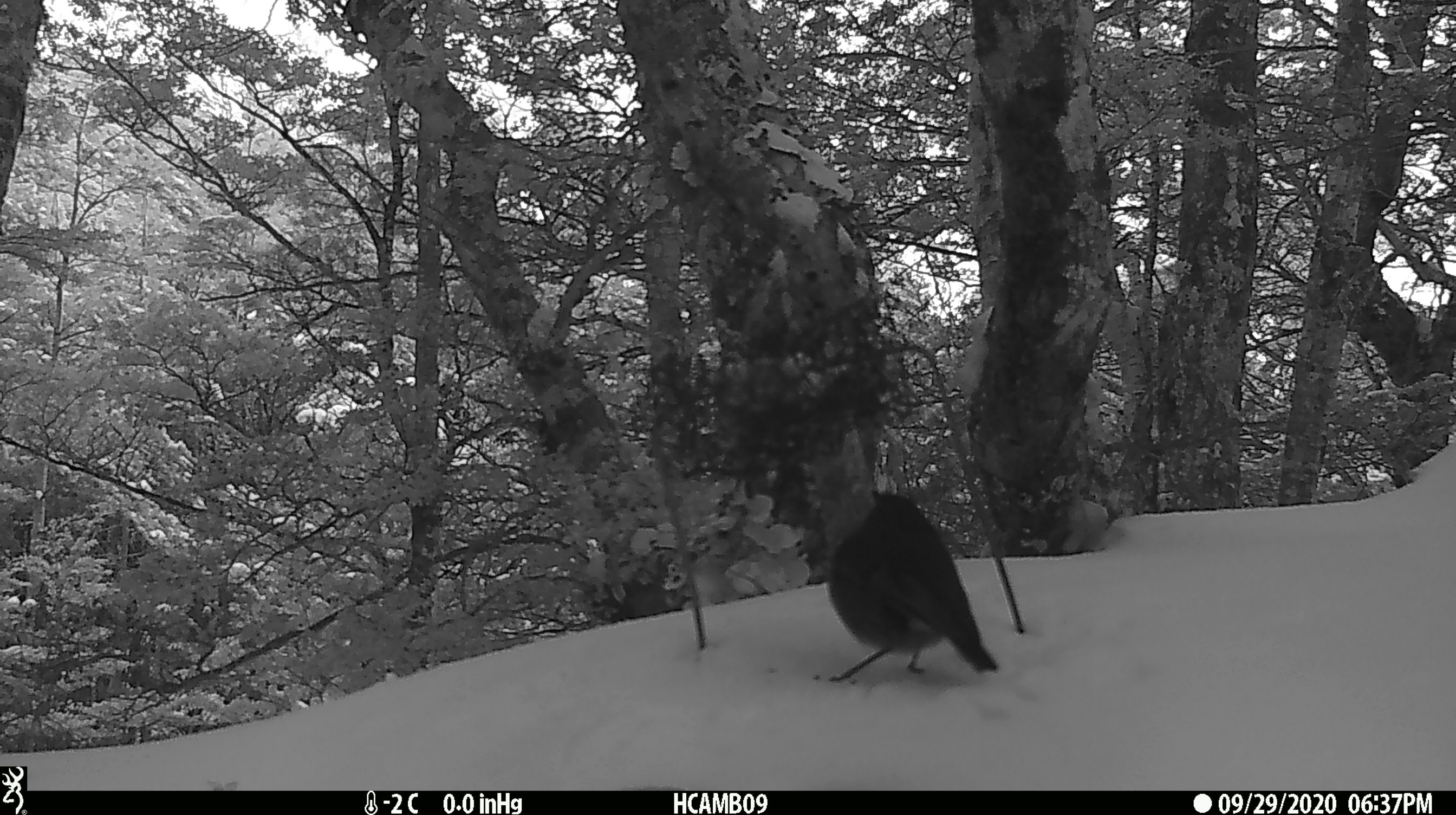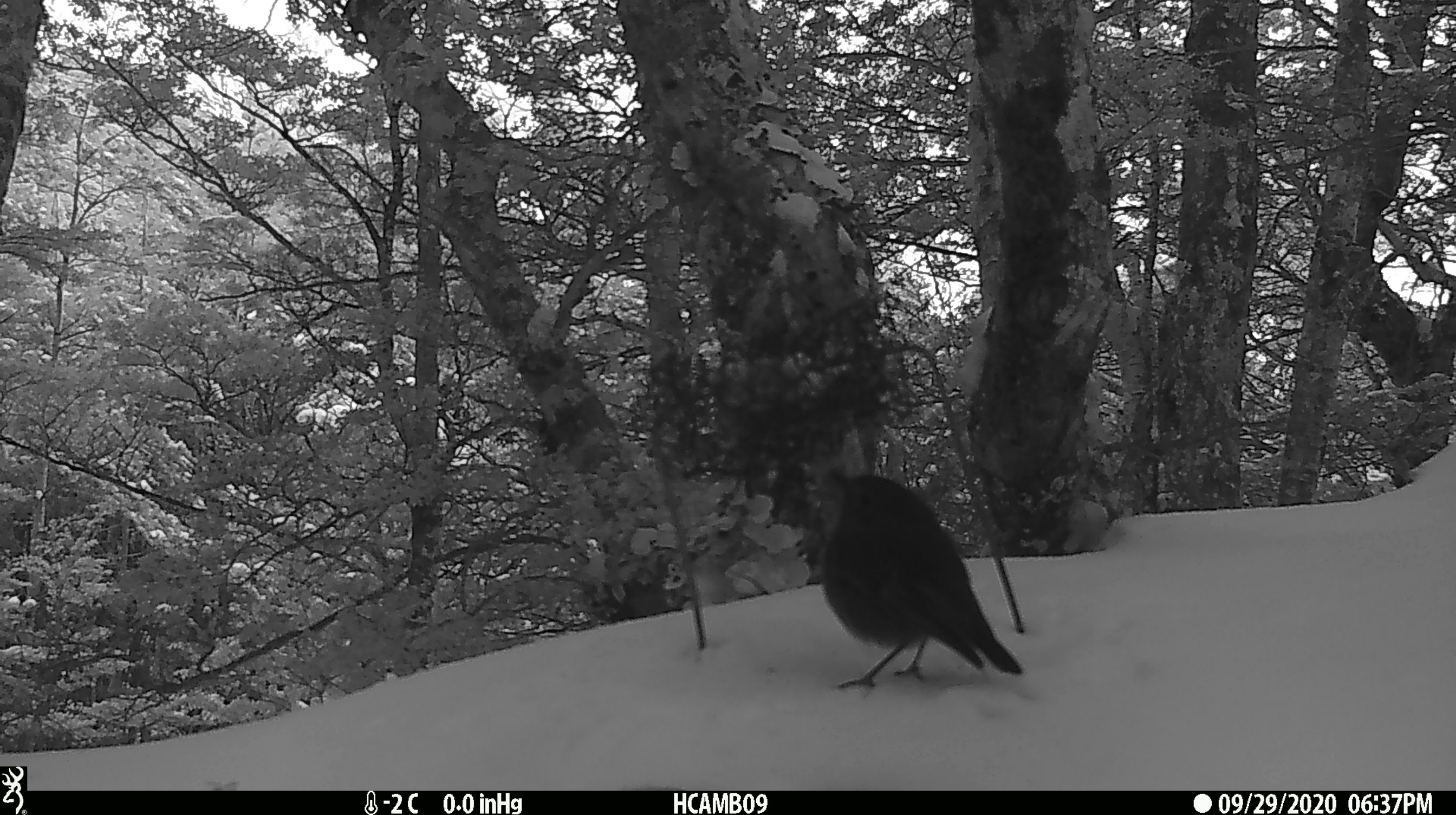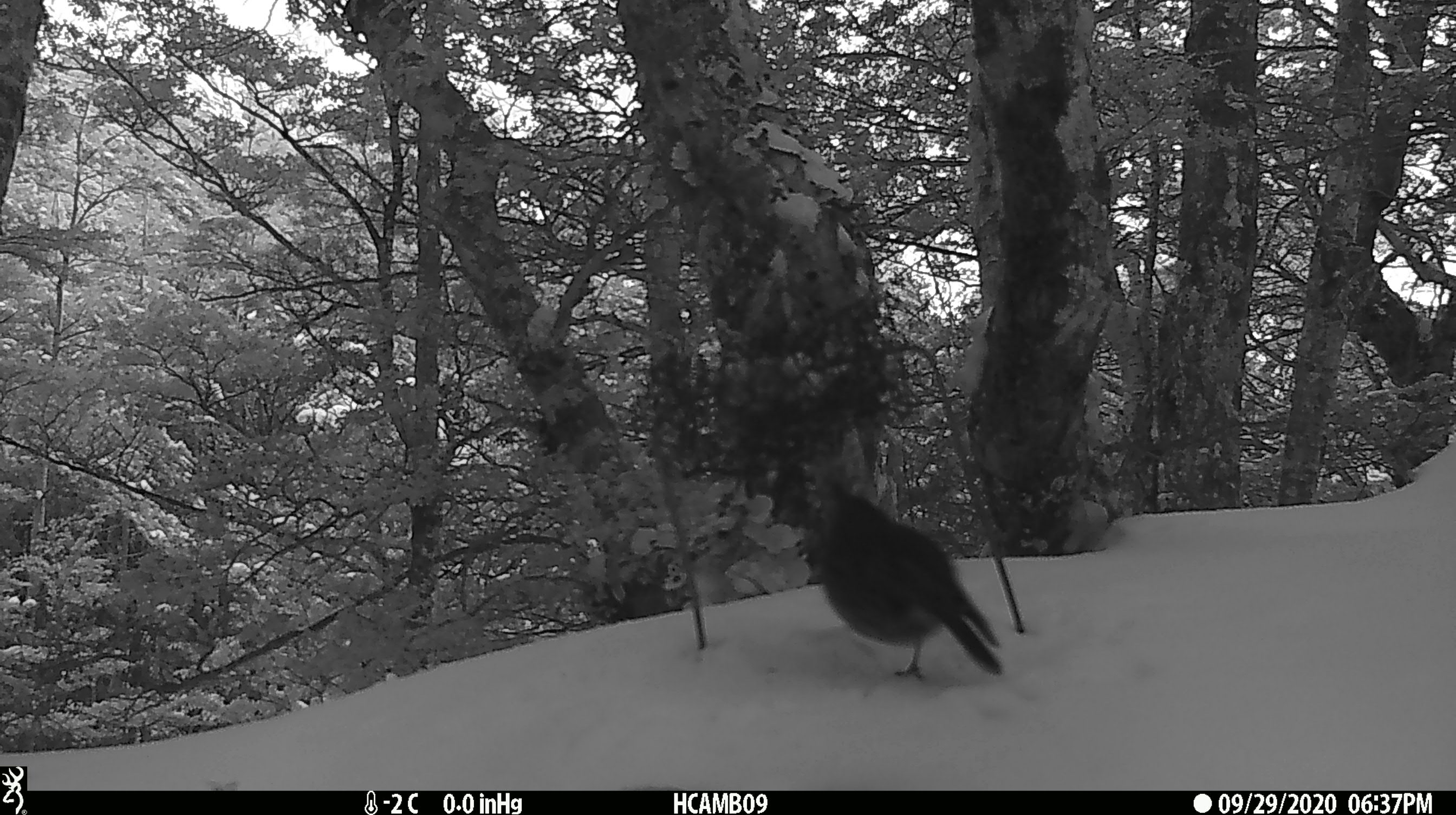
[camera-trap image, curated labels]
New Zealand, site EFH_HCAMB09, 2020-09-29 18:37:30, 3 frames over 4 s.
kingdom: Animalia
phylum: Chordata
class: Aves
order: Passeriformes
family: Petroicidae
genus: Petroica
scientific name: Petroica australis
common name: new zealand robin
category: robin